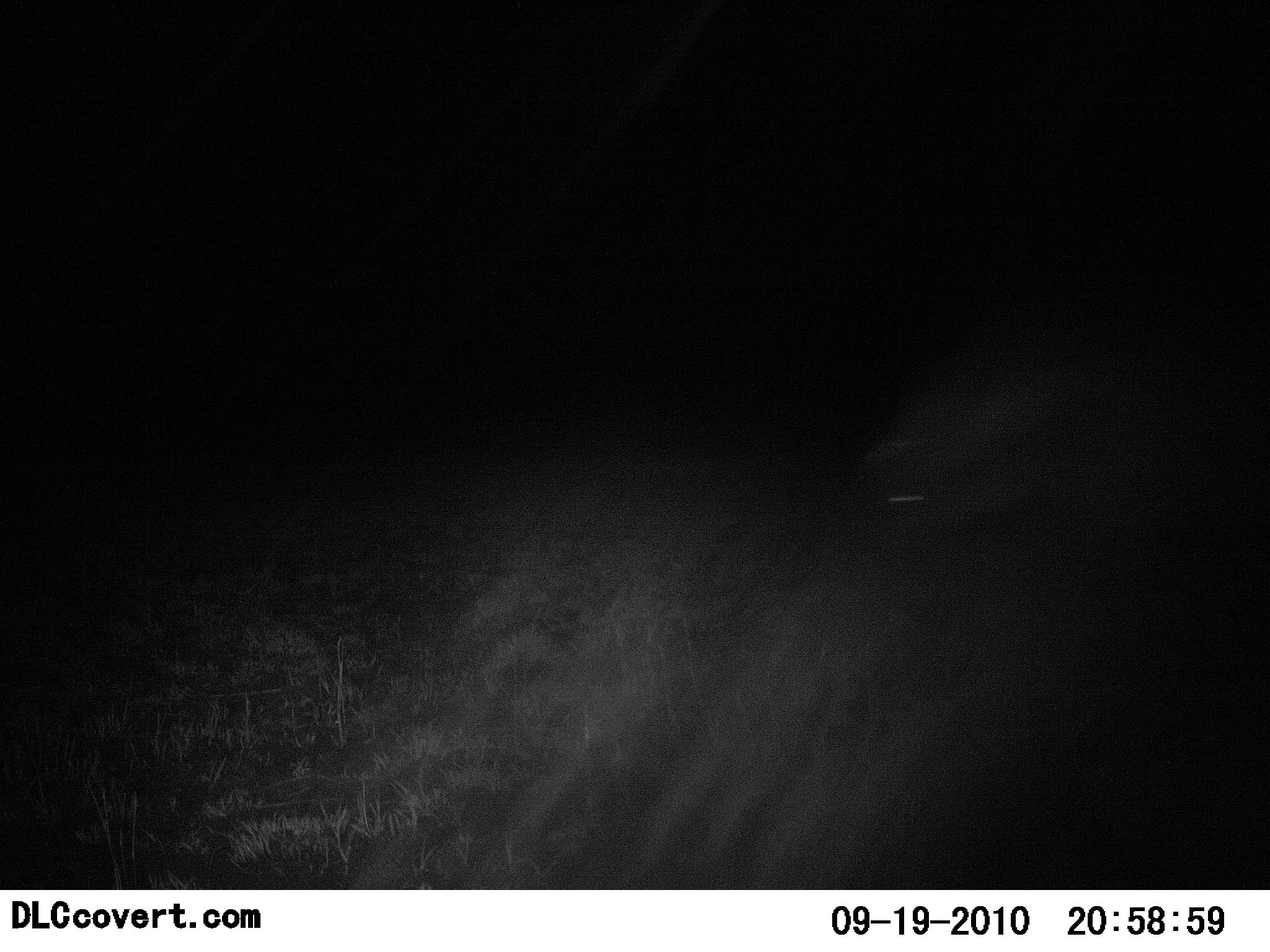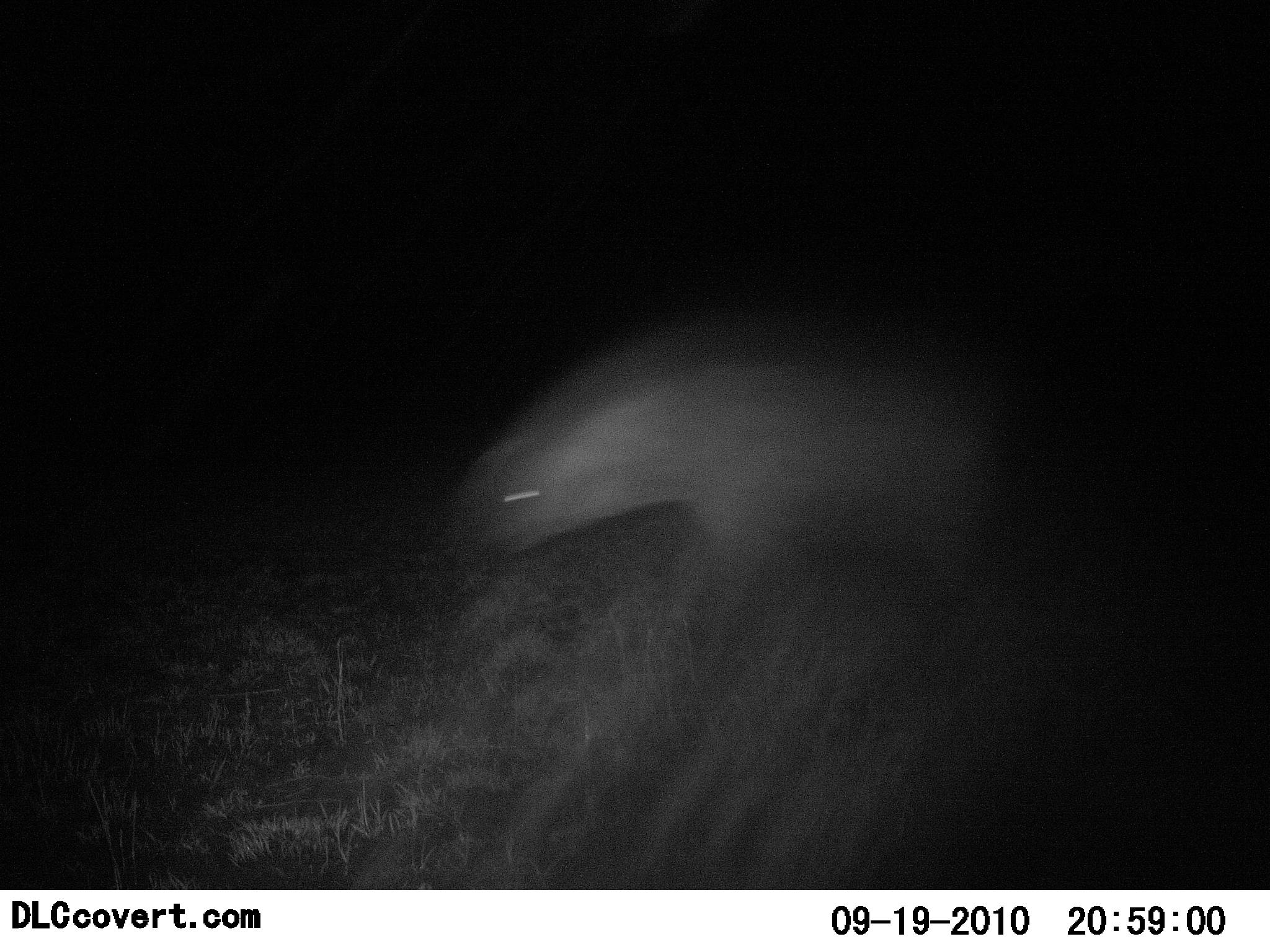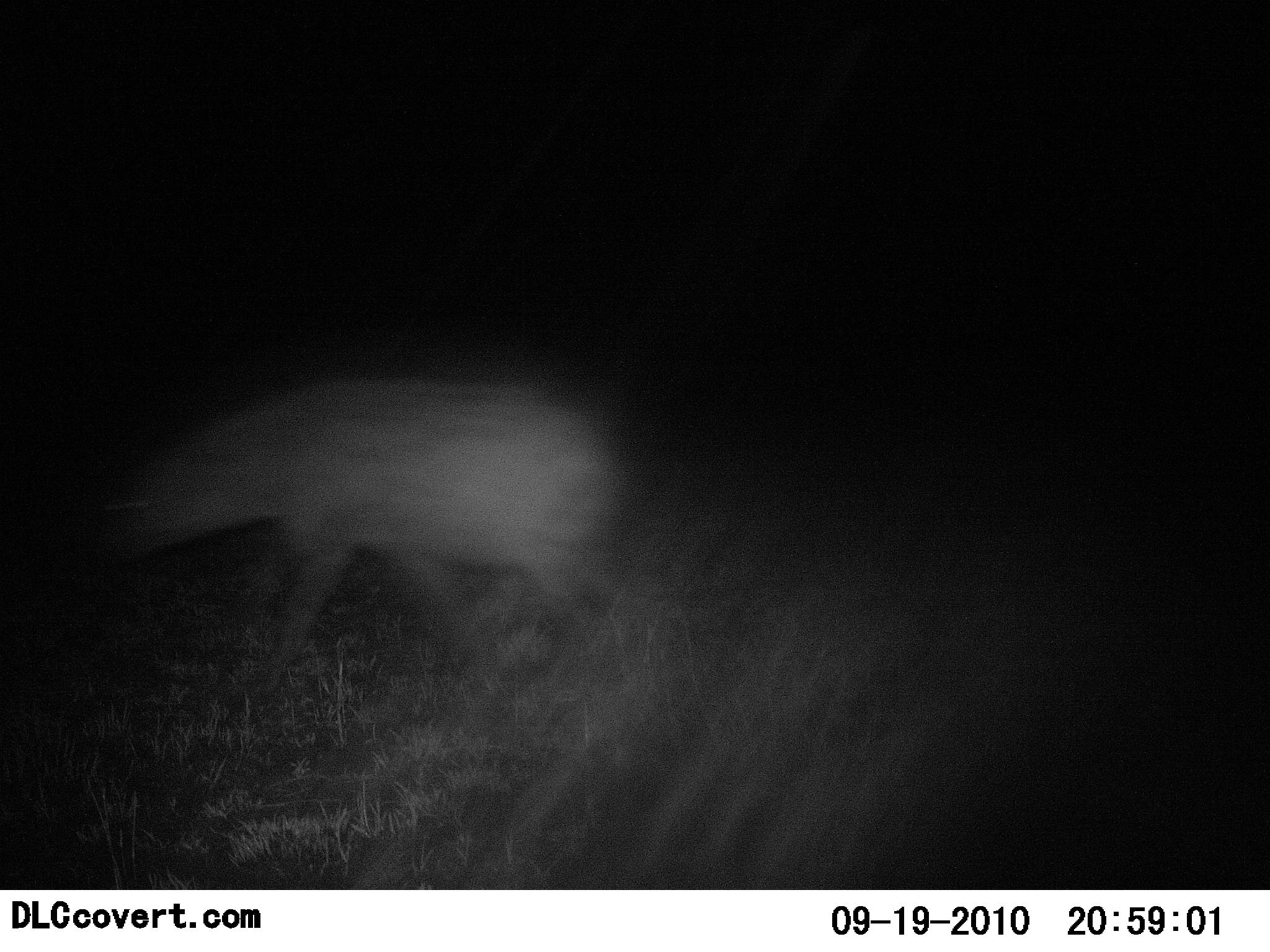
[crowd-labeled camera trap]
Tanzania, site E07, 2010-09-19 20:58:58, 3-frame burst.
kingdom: Animalia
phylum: Chordata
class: Mammalia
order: Carnivora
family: Hyaenidae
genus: Crocuta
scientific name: Crocuta crocuta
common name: spotted hyena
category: hyenaspotted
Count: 1.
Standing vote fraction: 0%.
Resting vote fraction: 0%.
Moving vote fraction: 100%.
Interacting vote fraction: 0%.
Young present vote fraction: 0%.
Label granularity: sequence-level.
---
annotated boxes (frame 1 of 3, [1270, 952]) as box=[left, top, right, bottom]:
animal: box=[874, 347, 1234, 523]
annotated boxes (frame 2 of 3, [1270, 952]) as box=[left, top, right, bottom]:
animal: box=[457, 322, 1023, 598]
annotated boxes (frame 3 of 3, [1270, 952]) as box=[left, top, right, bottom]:
animal: box=[101, 369, 637, 694]